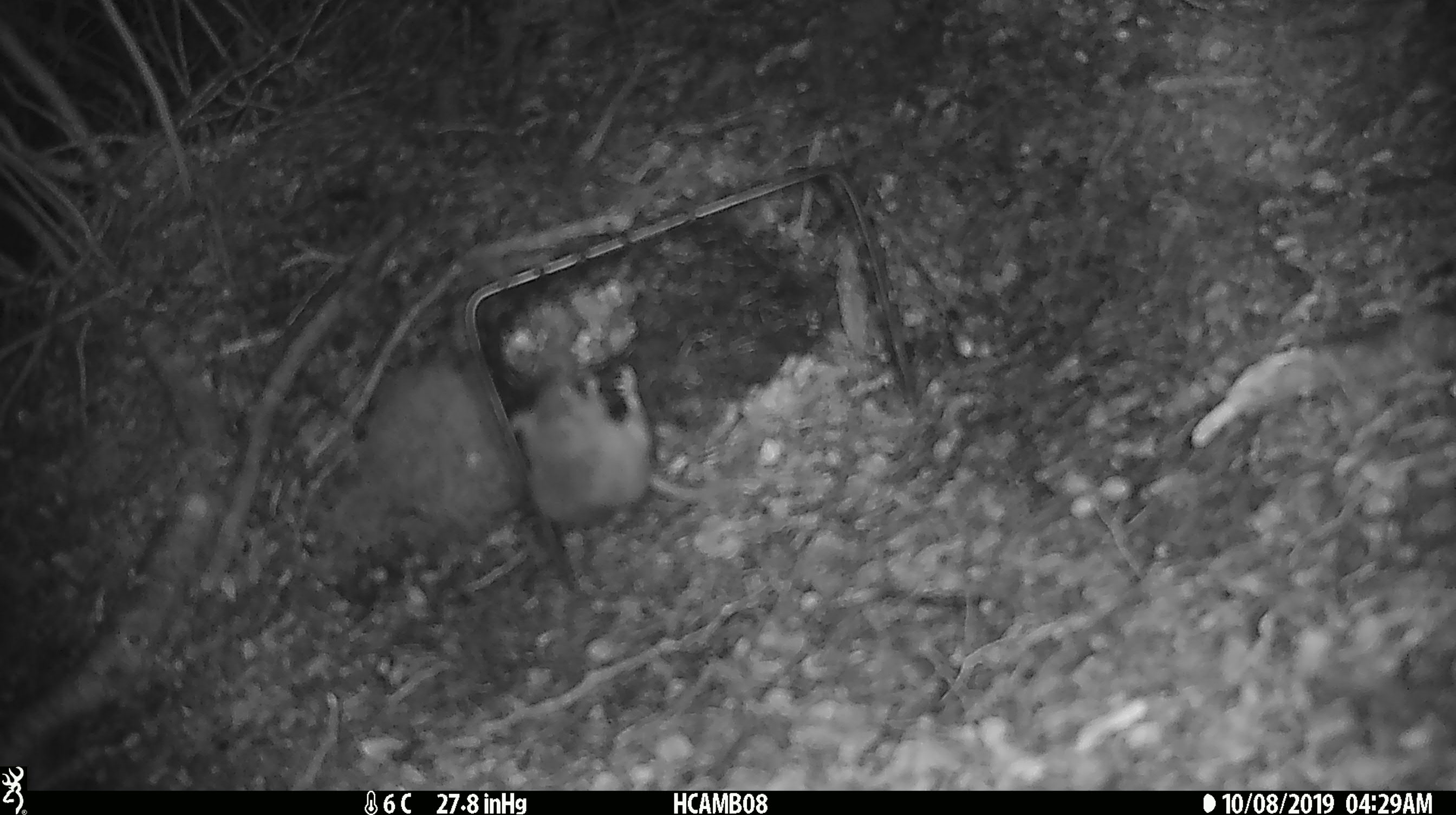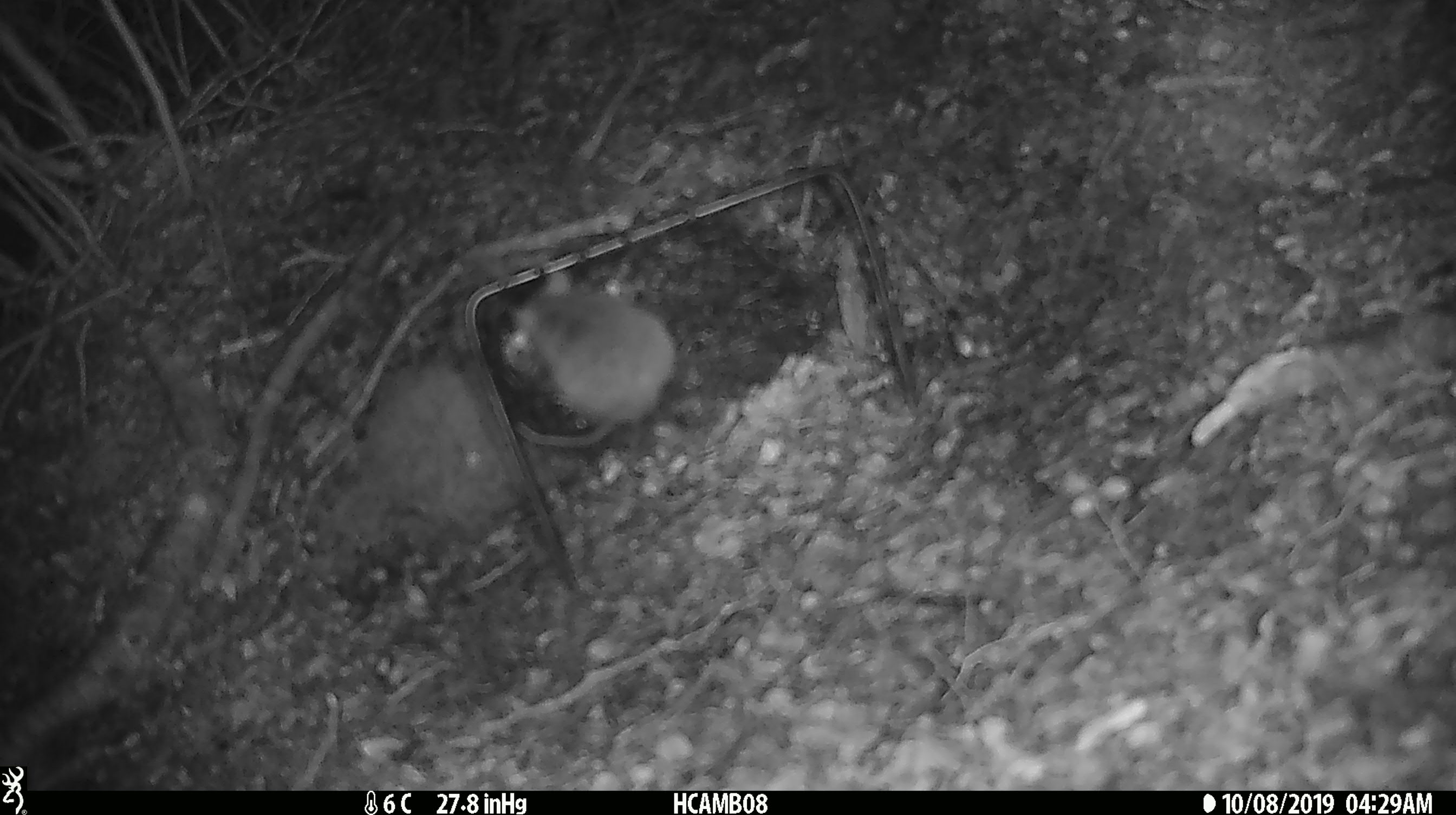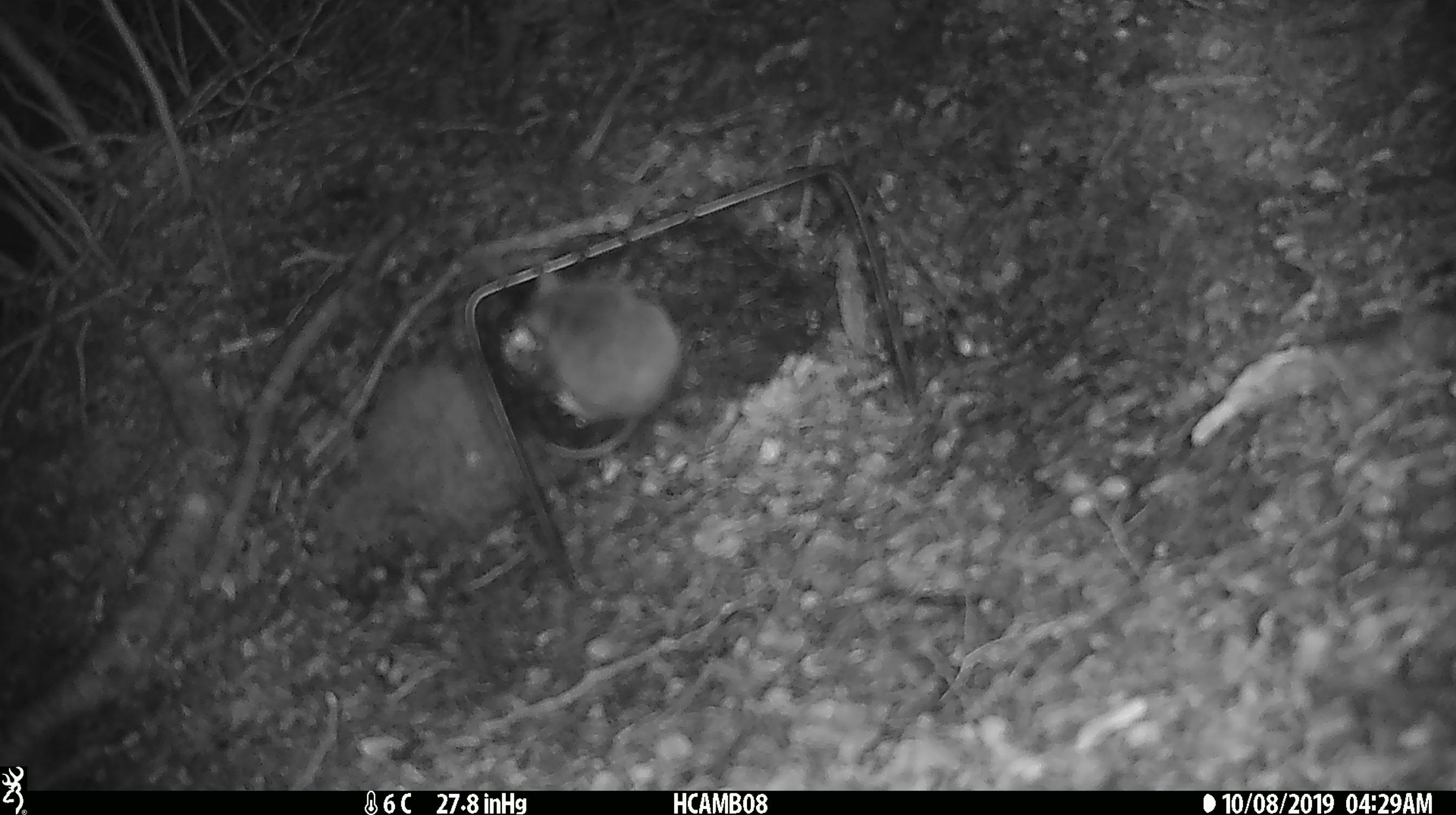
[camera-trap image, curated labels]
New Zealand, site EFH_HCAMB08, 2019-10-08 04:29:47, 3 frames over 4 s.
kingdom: Animalia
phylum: Chordata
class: Mammalia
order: Rodentia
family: Muridae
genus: Mus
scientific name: Mus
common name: mouse